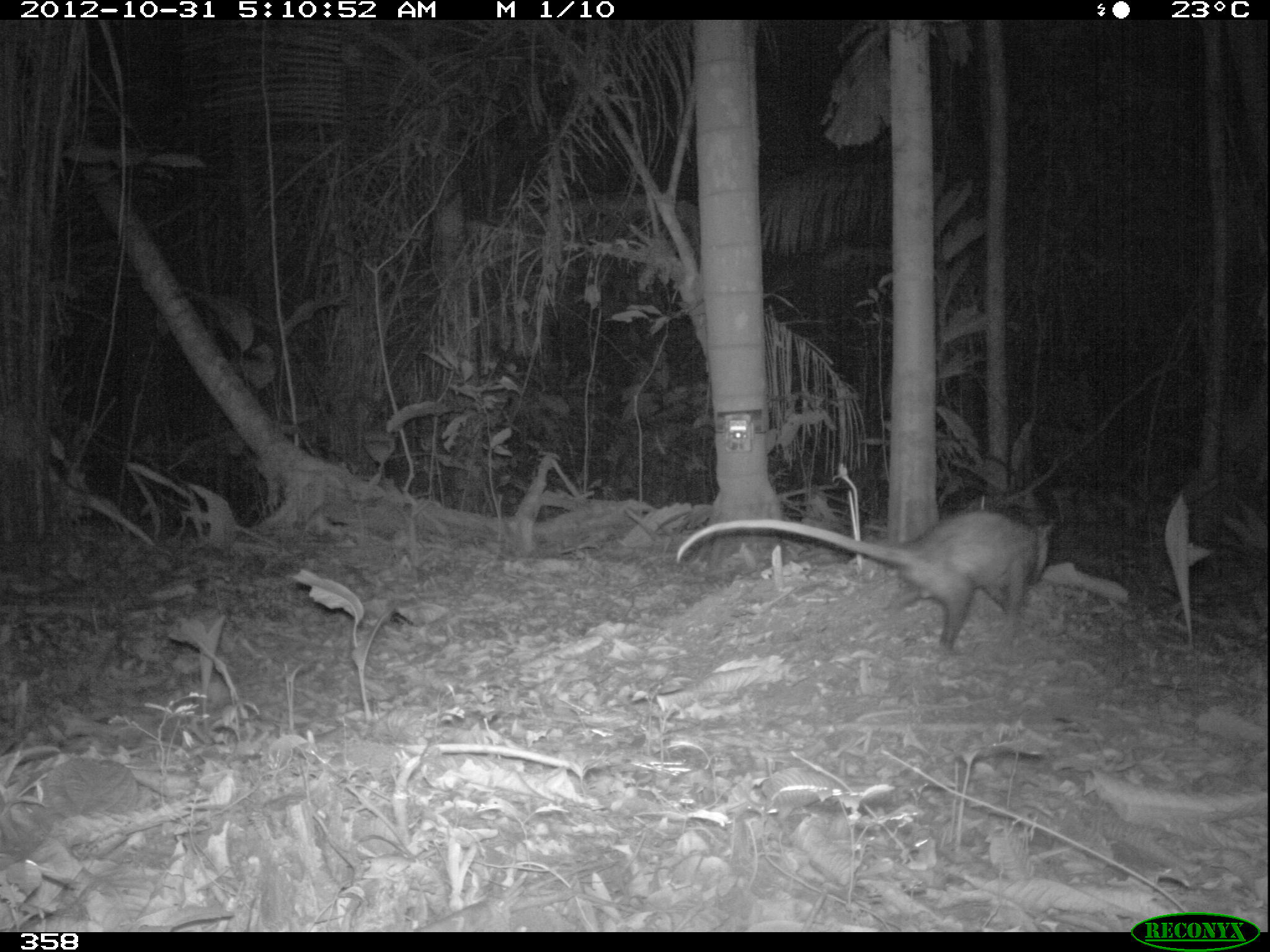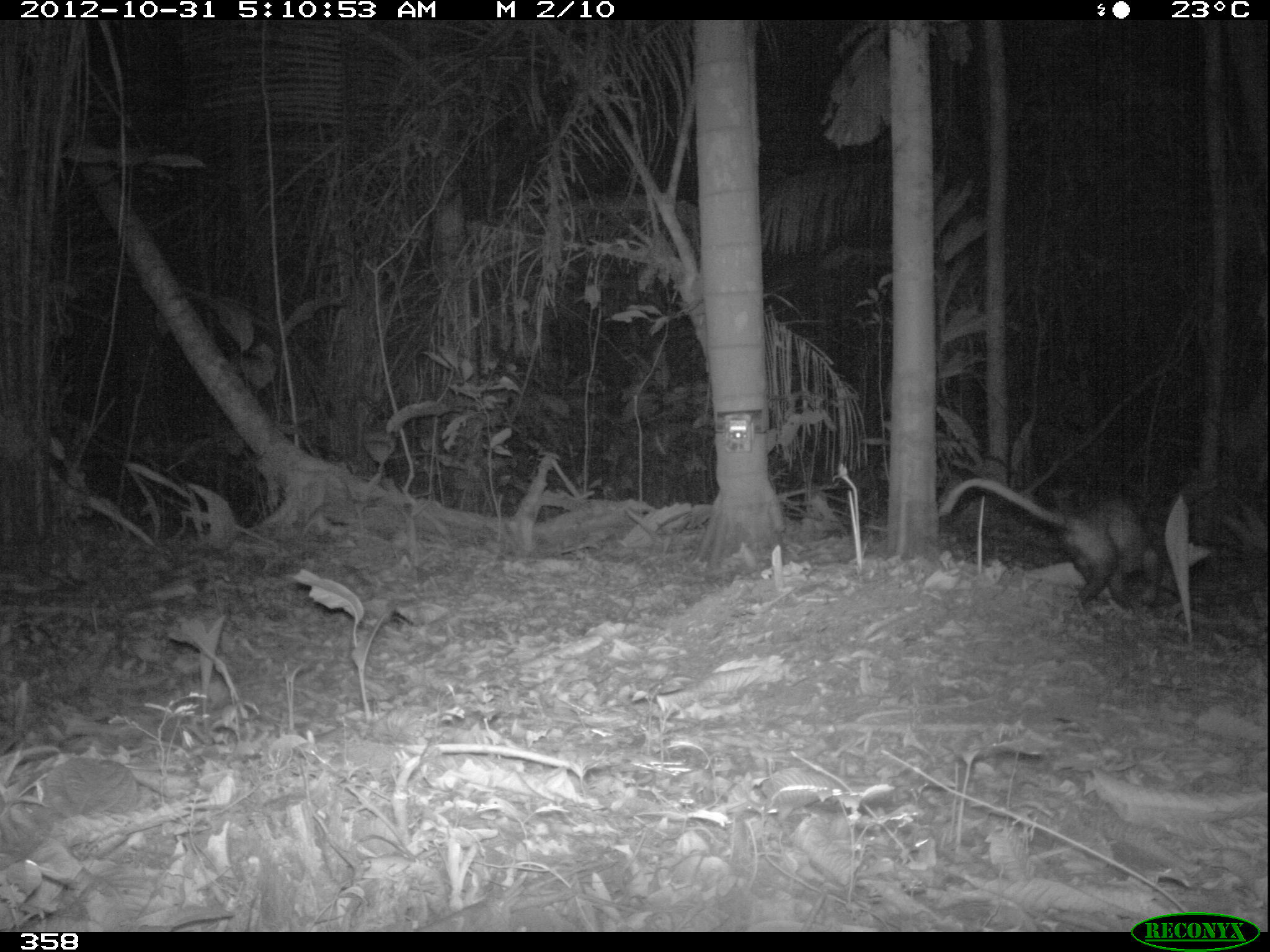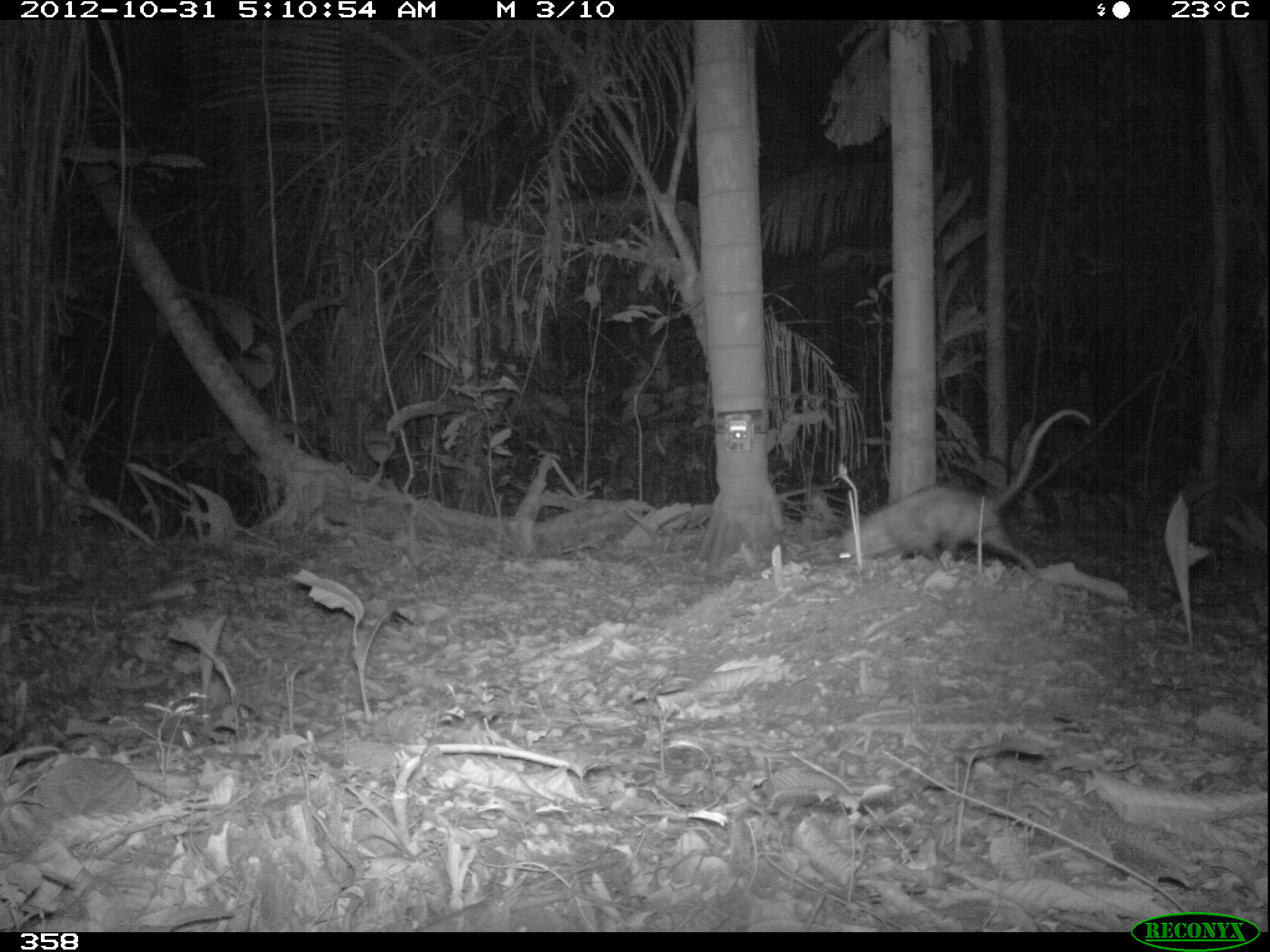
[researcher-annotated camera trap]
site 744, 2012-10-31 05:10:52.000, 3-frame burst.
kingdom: Animalia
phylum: Chordata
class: Mammalia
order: Didelphimorphia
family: Didelphidae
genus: Didelphis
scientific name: Didelphis marsupialis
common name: southern opossum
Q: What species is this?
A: Didelphis marsupialis (southern opossum).